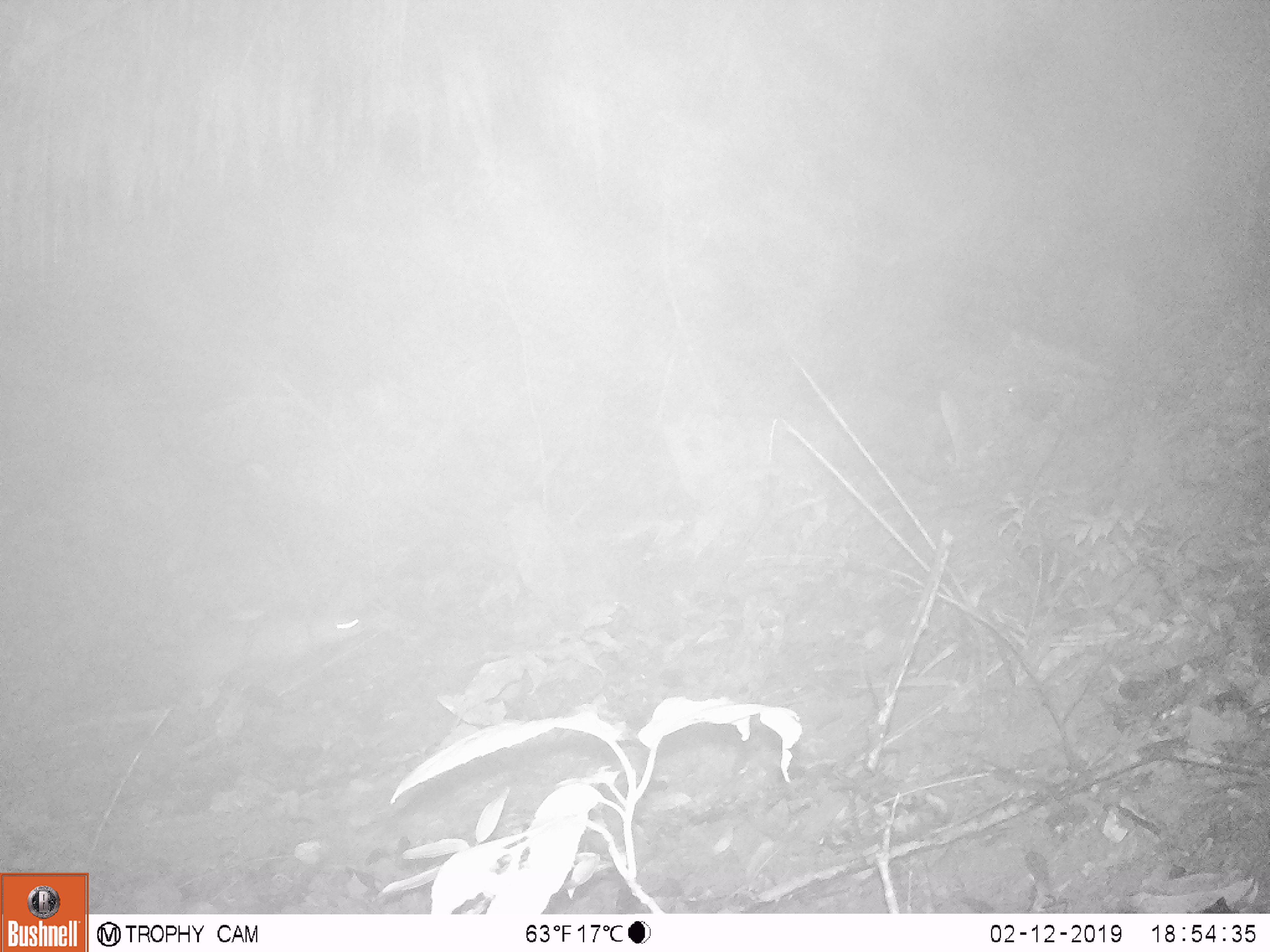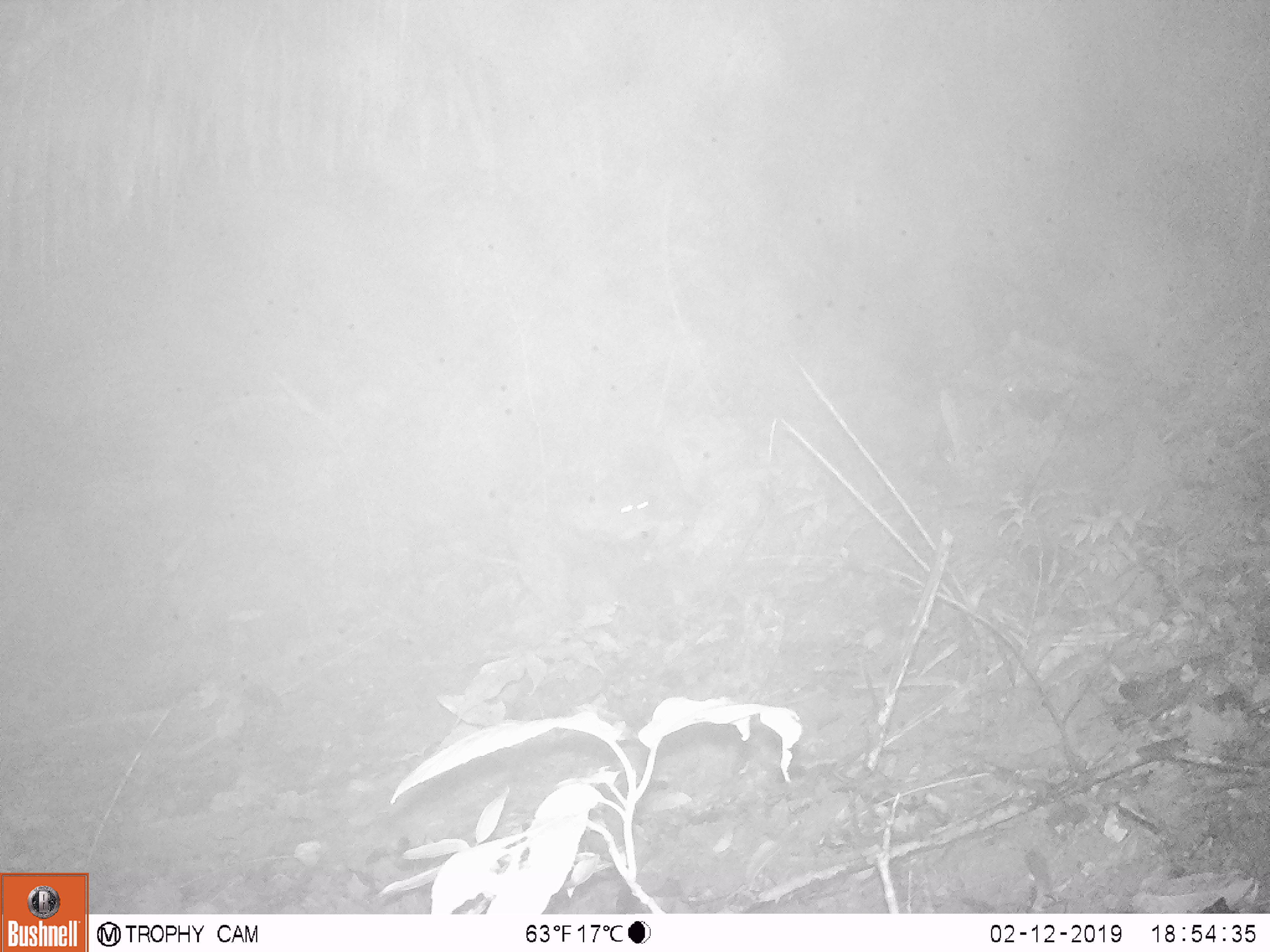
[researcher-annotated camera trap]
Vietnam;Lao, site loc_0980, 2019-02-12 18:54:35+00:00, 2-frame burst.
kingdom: Animalia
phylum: Chordata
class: Mammalia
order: Rodentia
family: Hystricidae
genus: Atherurus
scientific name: Atherurus macrourus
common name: asiatic brush-tailed porcupine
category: asiatic brush tailed porcupine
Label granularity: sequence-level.